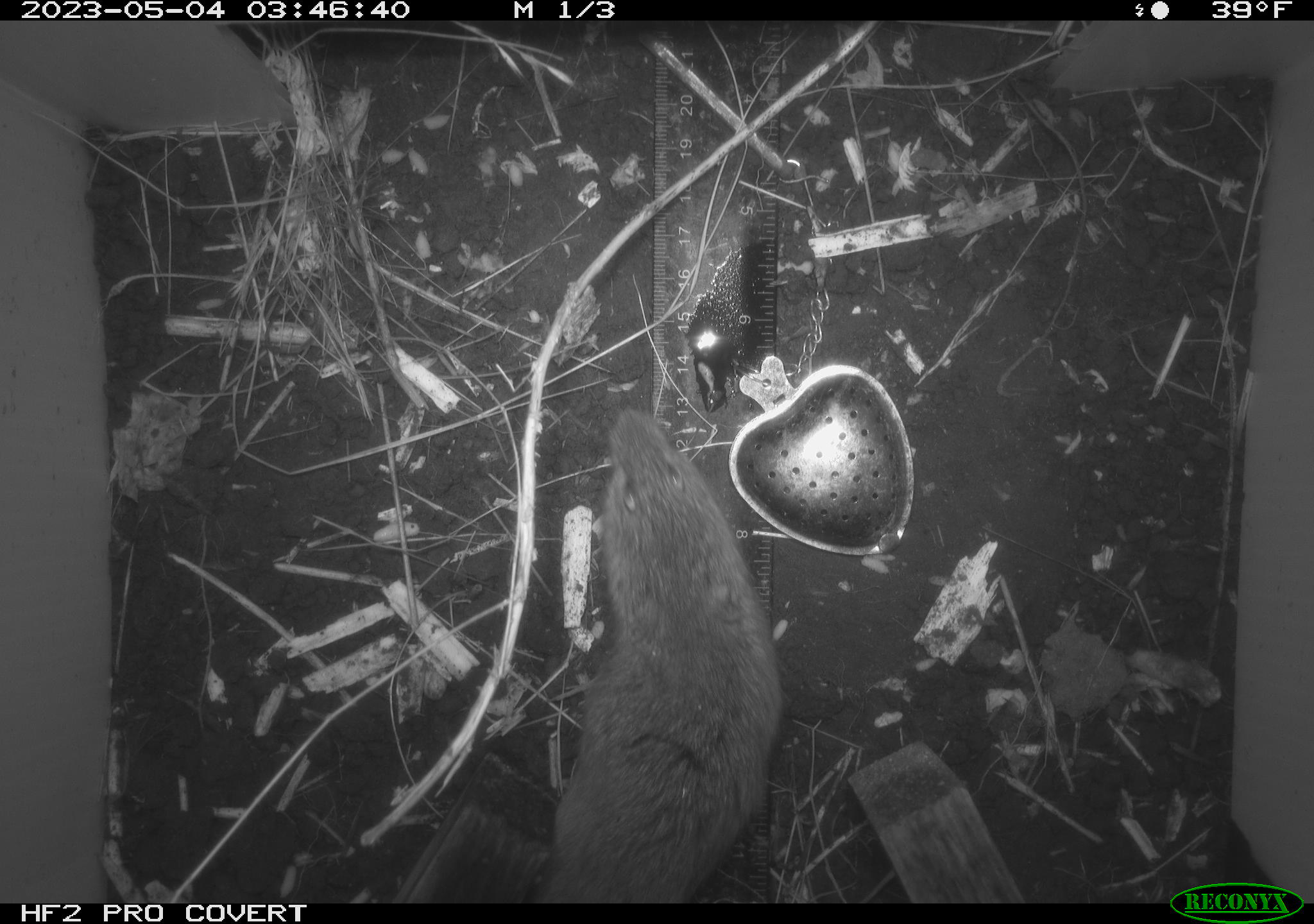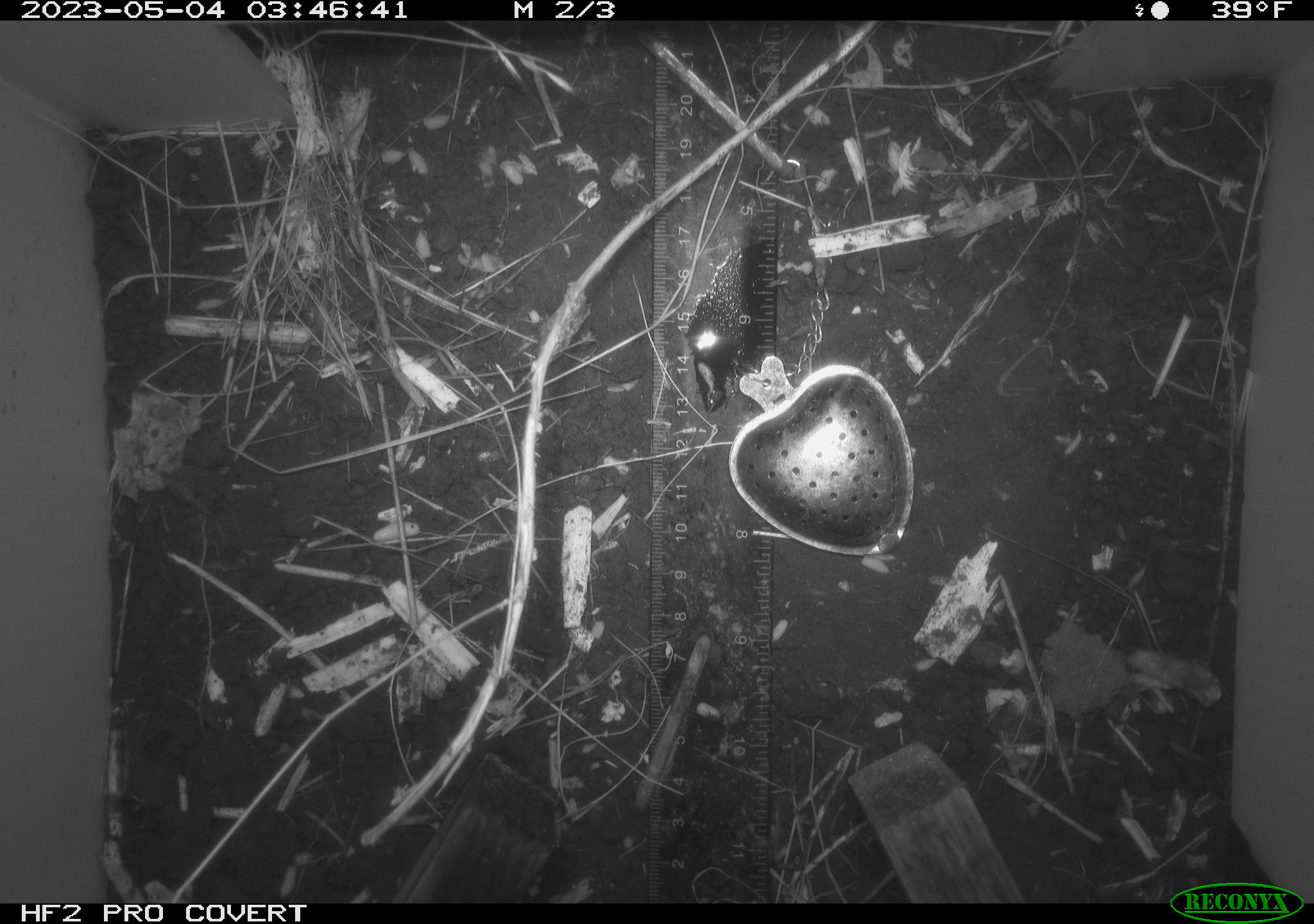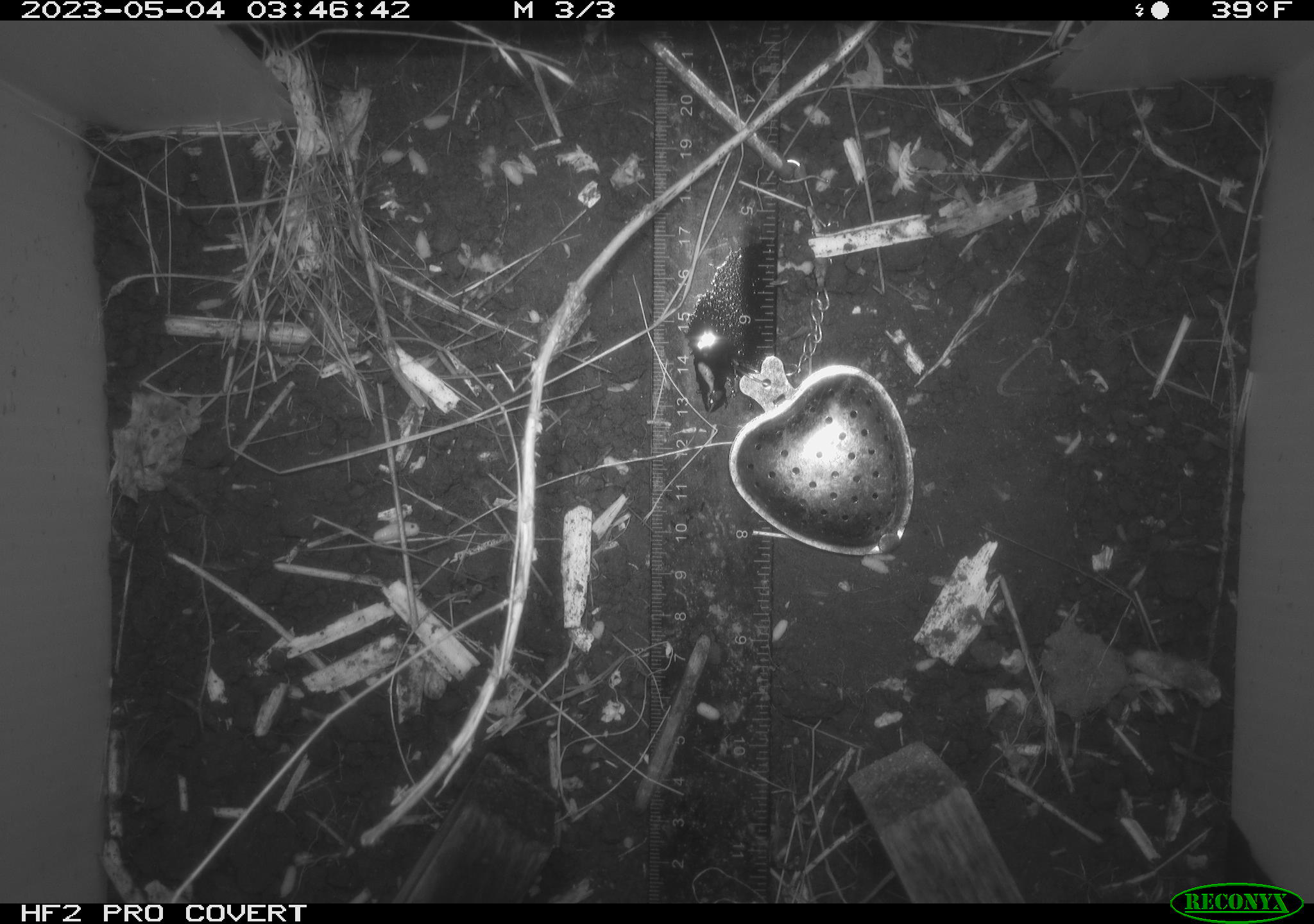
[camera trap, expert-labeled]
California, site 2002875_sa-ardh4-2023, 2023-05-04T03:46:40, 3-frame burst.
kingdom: Animalia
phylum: Chordata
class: Mammalia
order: Rodentia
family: Cricetidae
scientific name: Arvicolinae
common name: voles, lemmings, and muskrats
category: arvicolinae subfamily